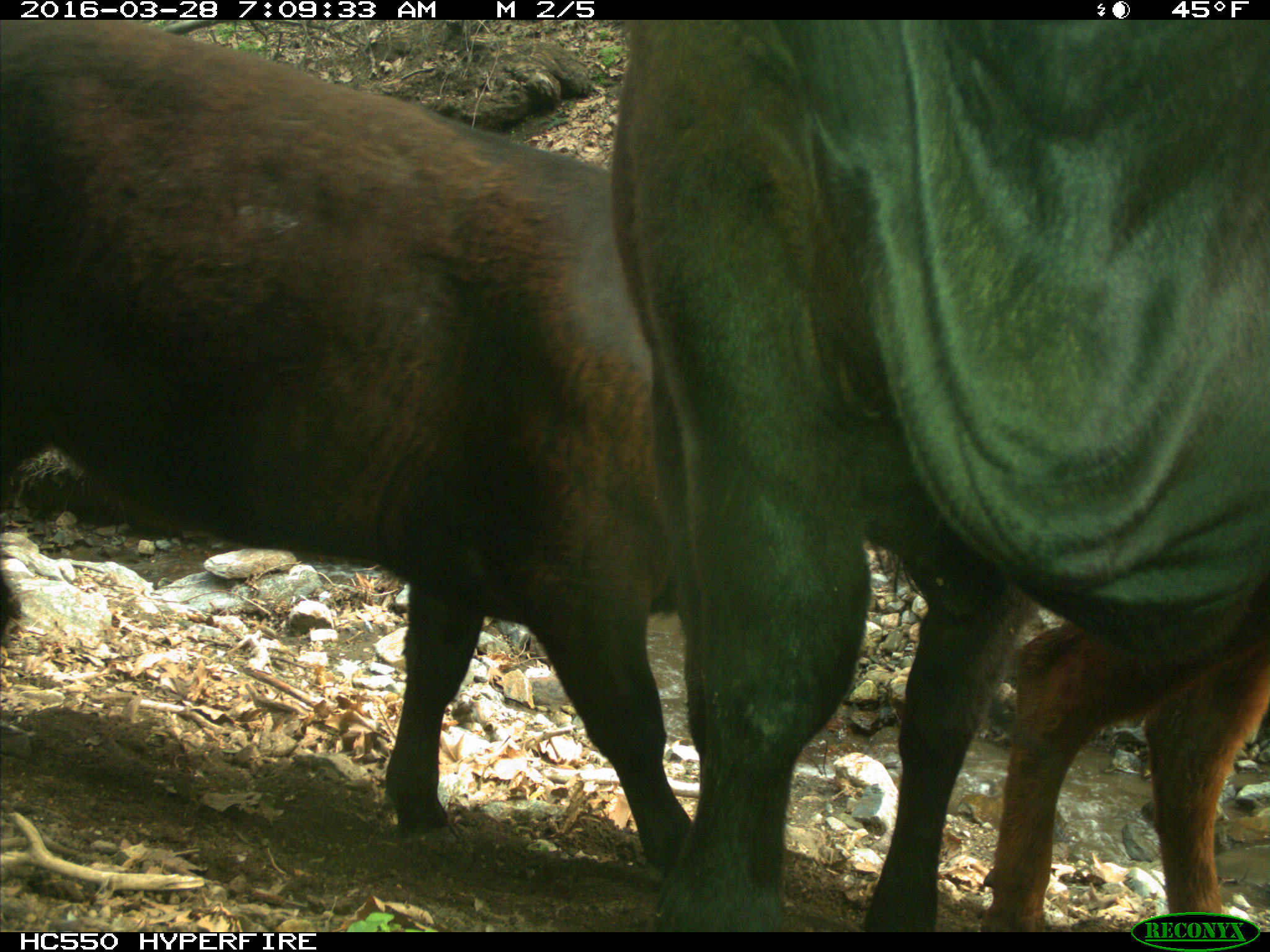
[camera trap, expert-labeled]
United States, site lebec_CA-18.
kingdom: Animalia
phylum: Chordata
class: Mammalia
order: Artiodactyla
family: Bovidae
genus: Bos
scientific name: Bos taurus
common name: domestic cow